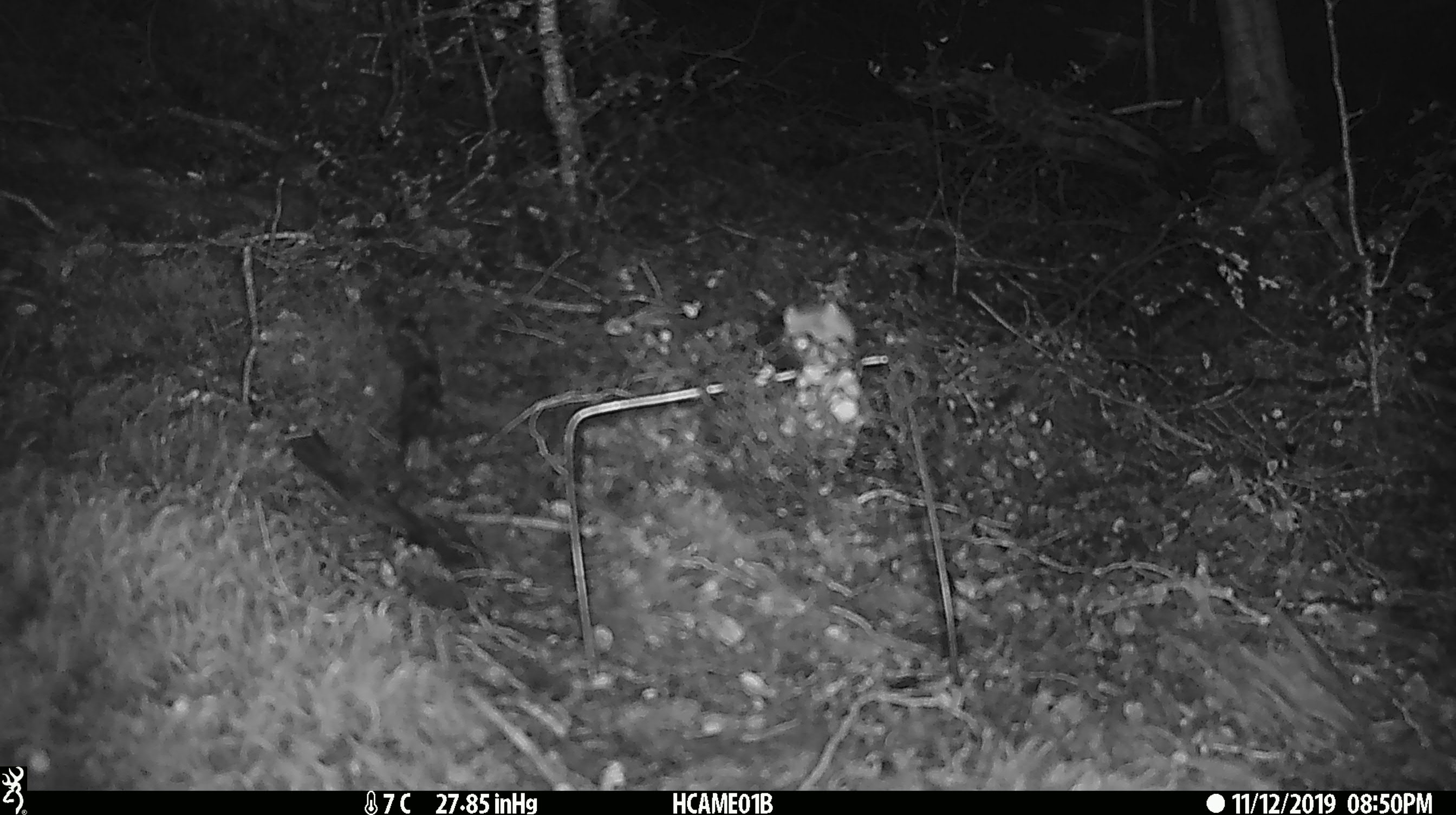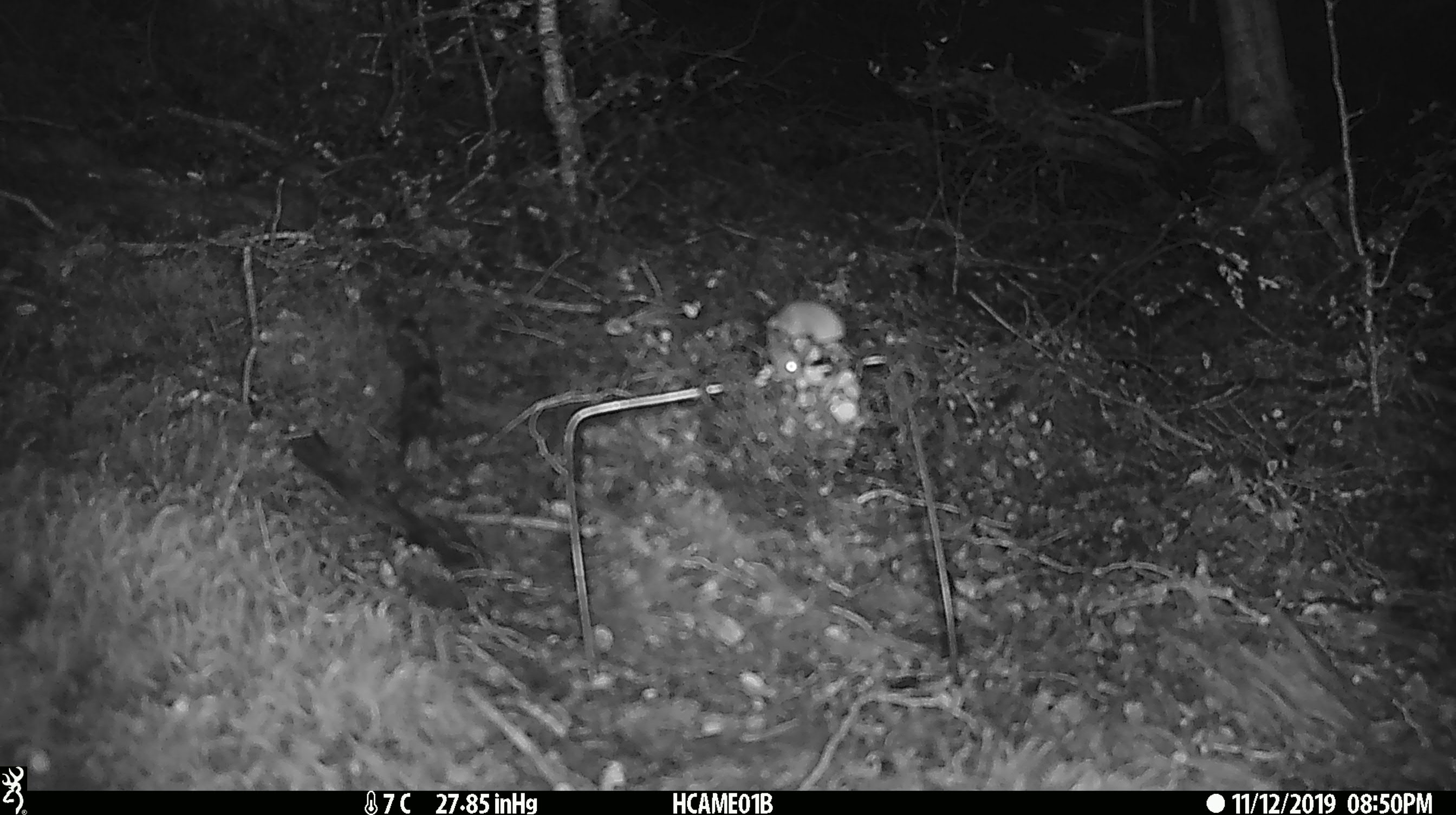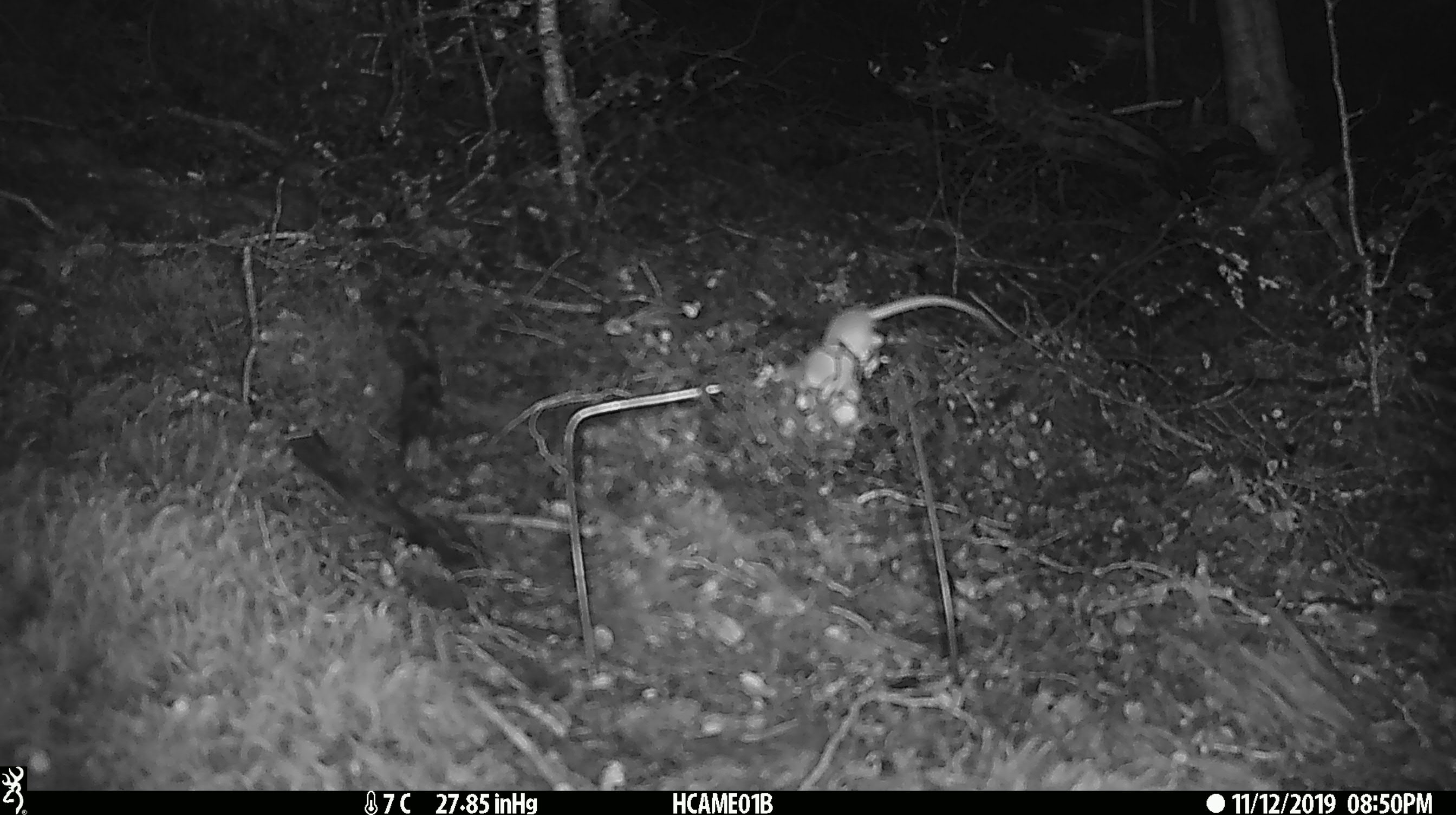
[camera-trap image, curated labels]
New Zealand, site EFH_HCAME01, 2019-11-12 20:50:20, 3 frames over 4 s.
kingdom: Animalia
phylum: Chordata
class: Mammalia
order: Rodentia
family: Muridae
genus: Mus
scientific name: Mus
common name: mouse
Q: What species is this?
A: Mouse (Mus).